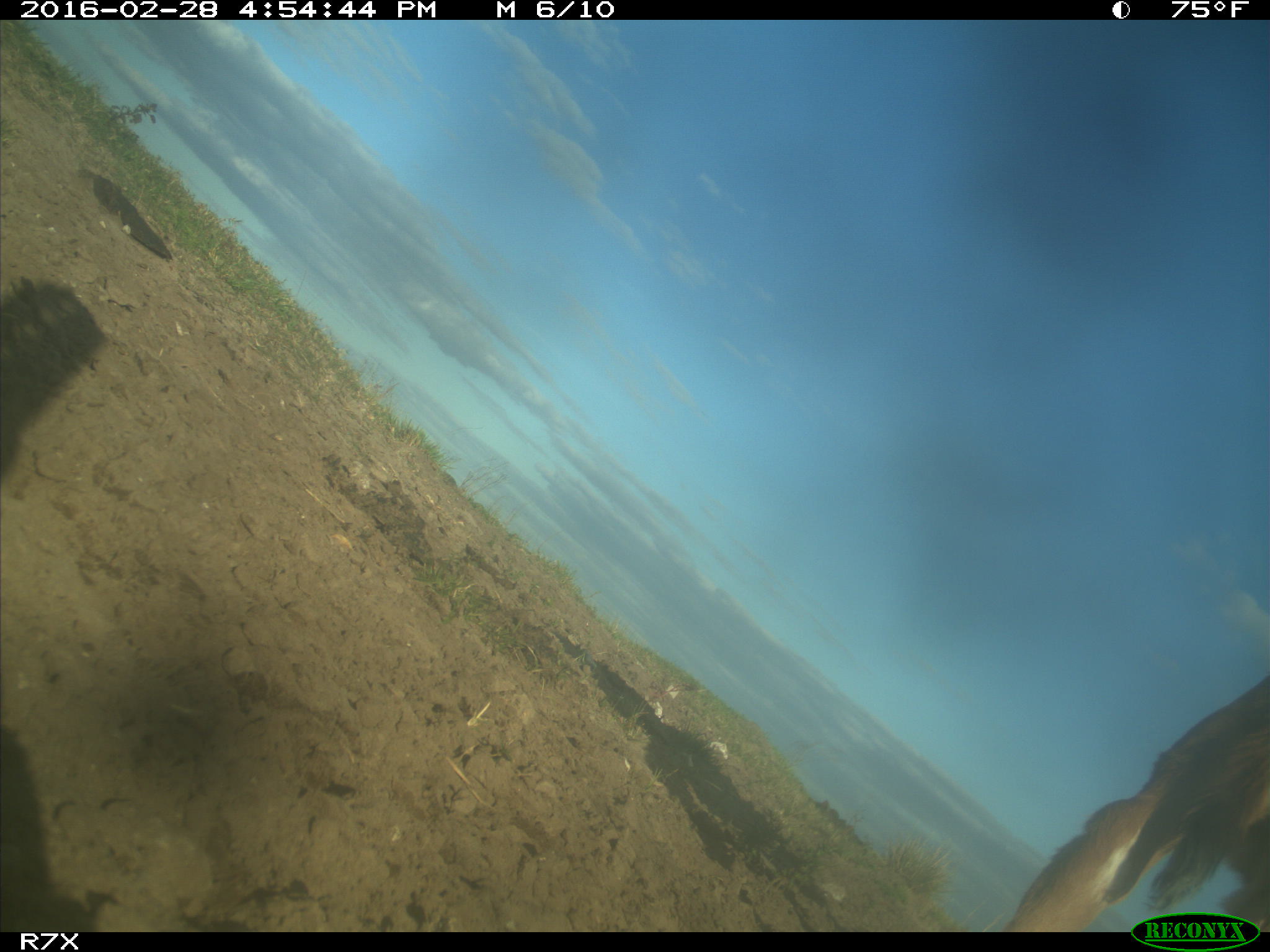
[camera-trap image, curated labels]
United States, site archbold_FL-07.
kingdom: Animalia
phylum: Chordata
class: Mammalia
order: Artiodactyla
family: Bovidae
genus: Bos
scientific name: Bos taurus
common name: domestic cow